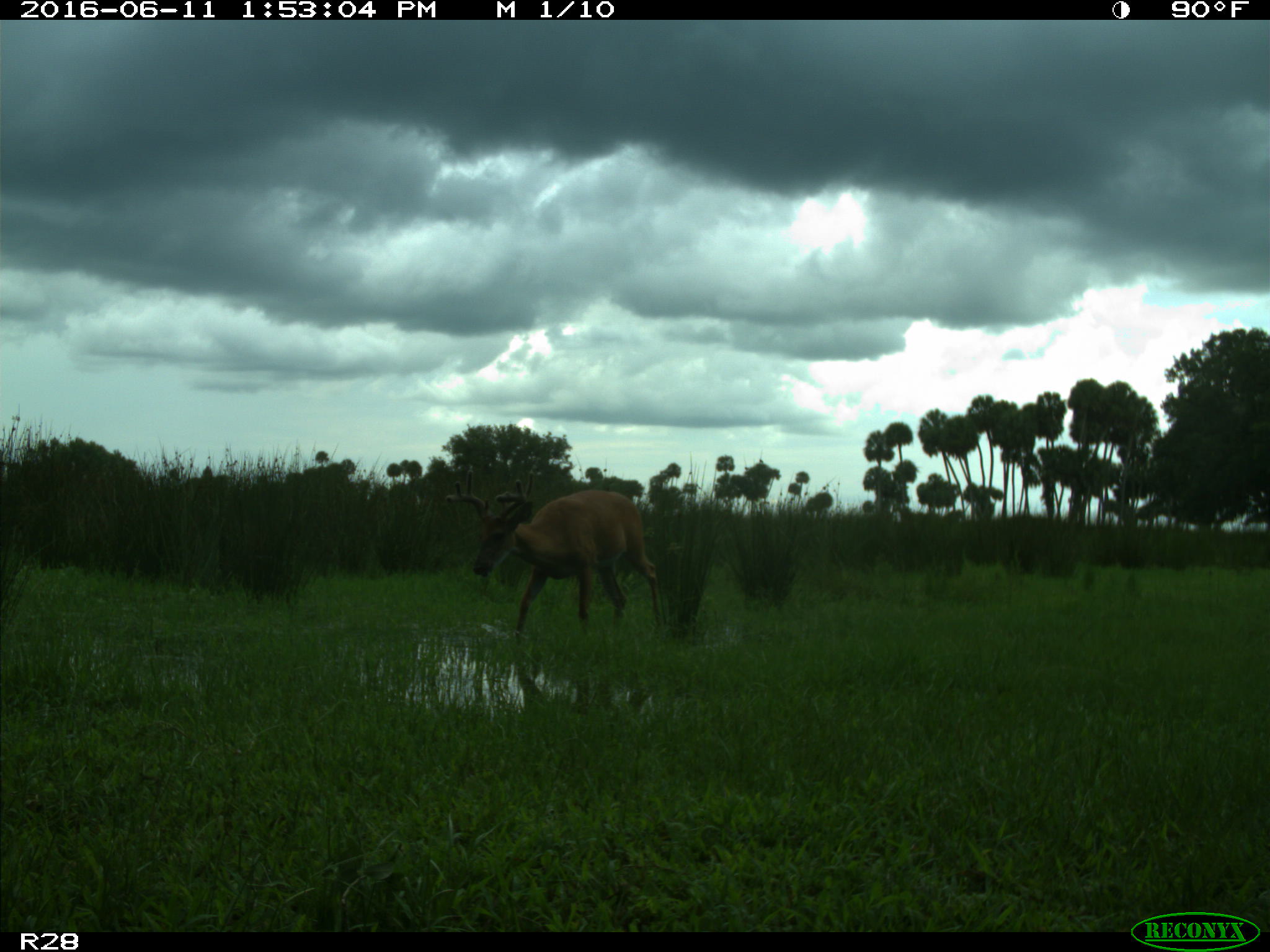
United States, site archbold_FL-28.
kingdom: Animalia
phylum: Chordata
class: Mammalia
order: Artiodactyla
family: Cervidae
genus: Odocoileus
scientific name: Odocoileus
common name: deer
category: unidentified deer